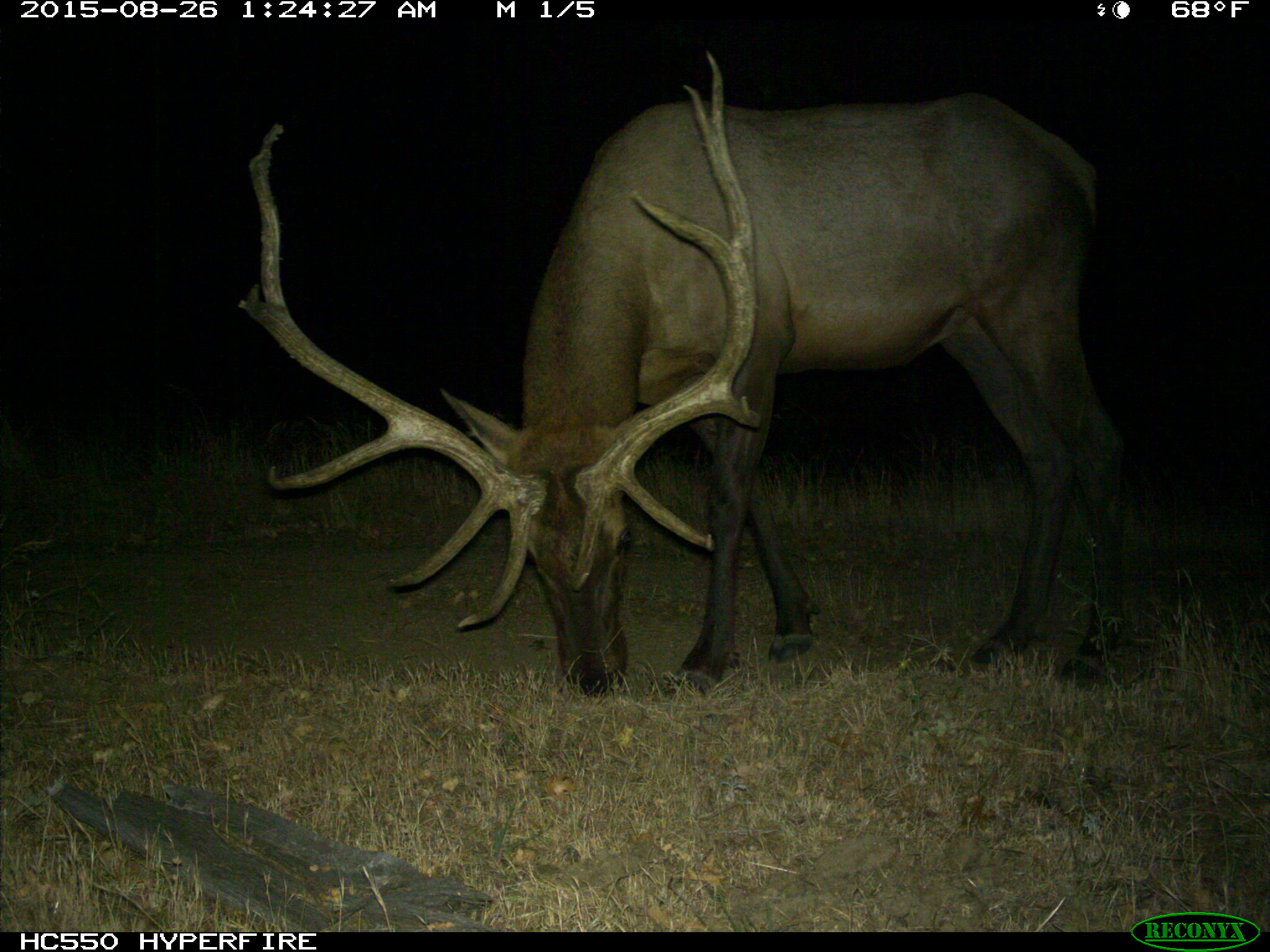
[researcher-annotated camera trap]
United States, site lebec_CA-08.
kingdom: Animalia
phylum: Chordata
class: Mammalia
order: Artiodactyla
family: Cervidae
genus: Cervus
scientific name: Cervus canadensis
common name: elk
Cervus canadensis (elk).